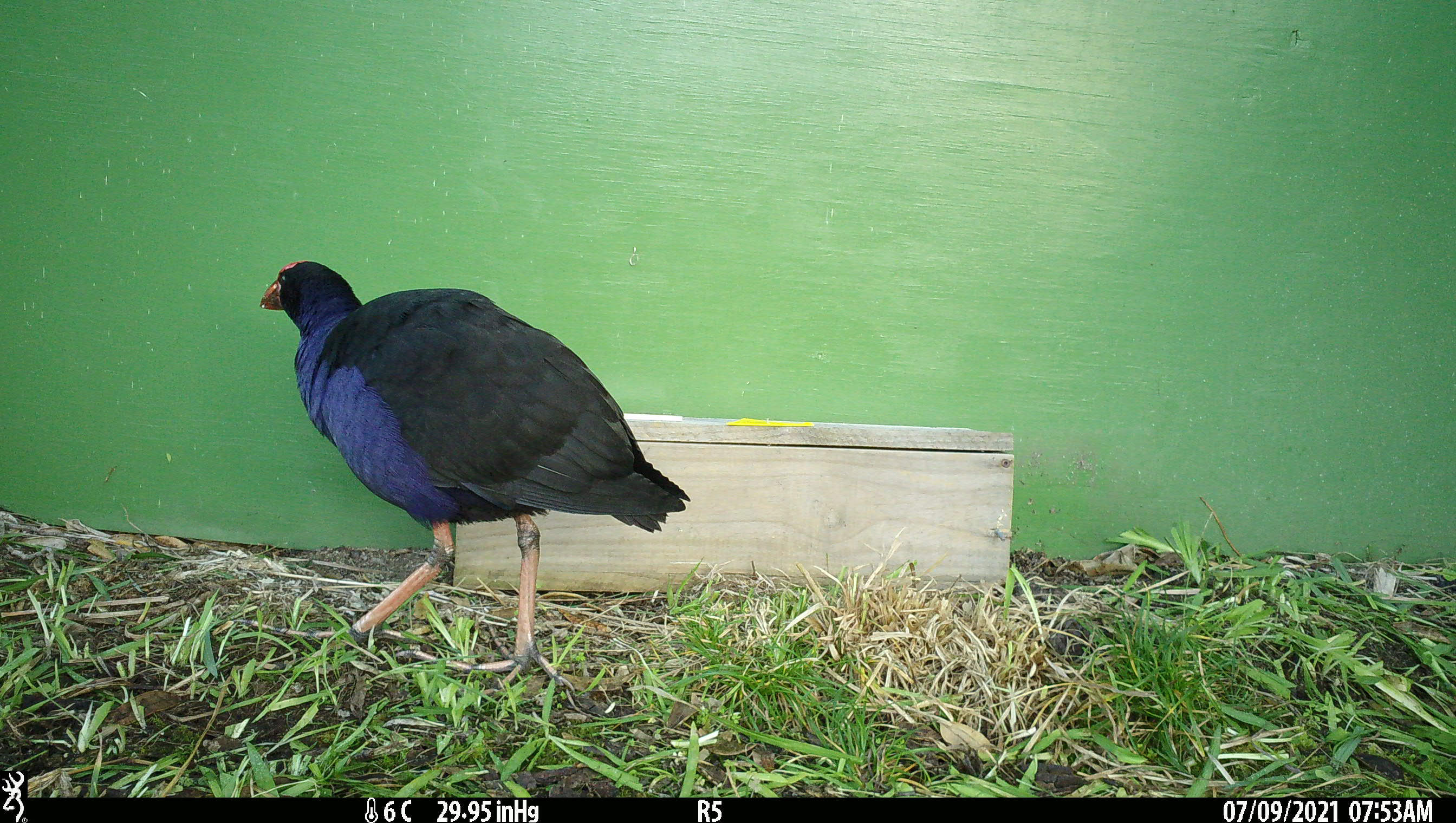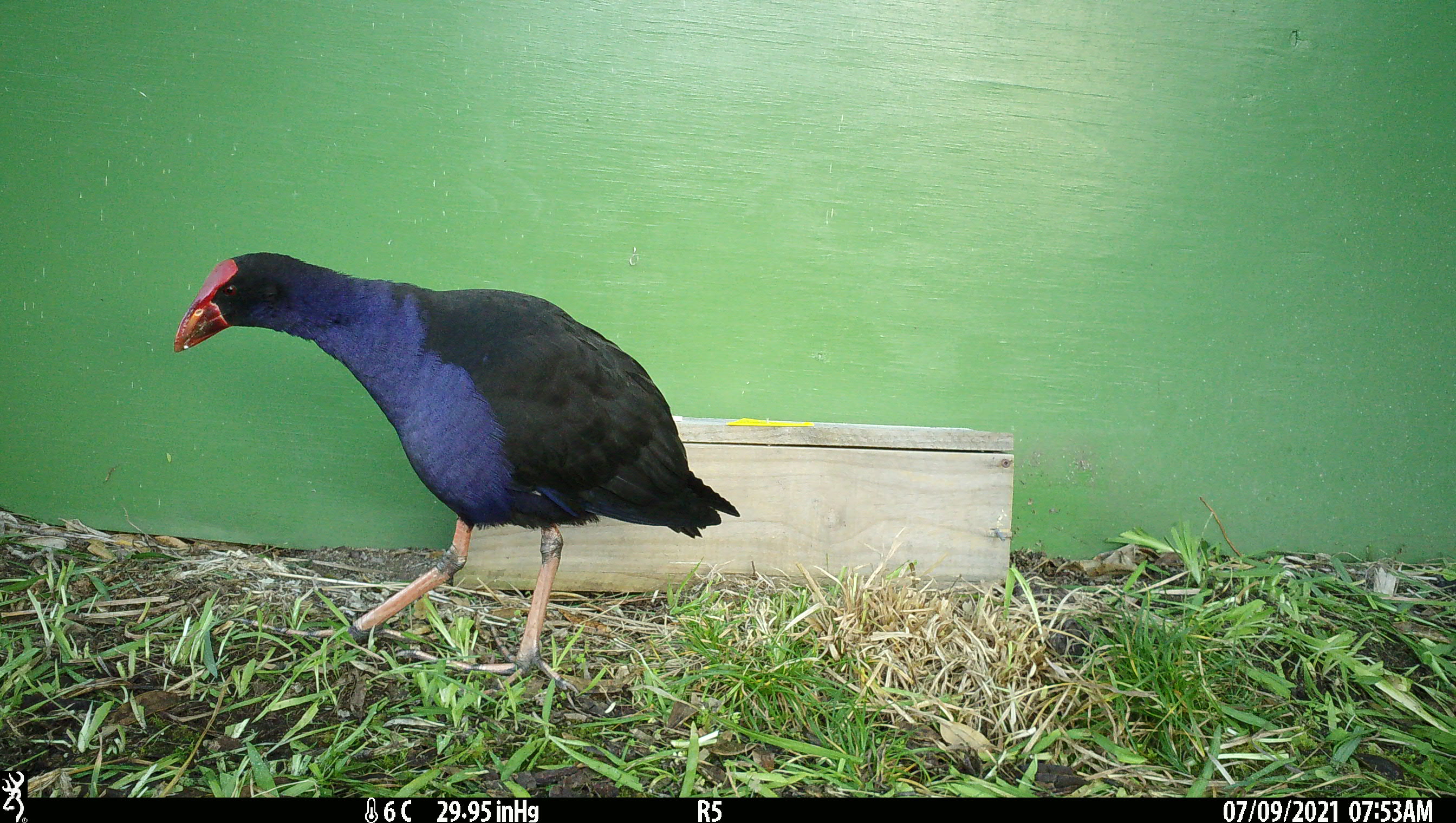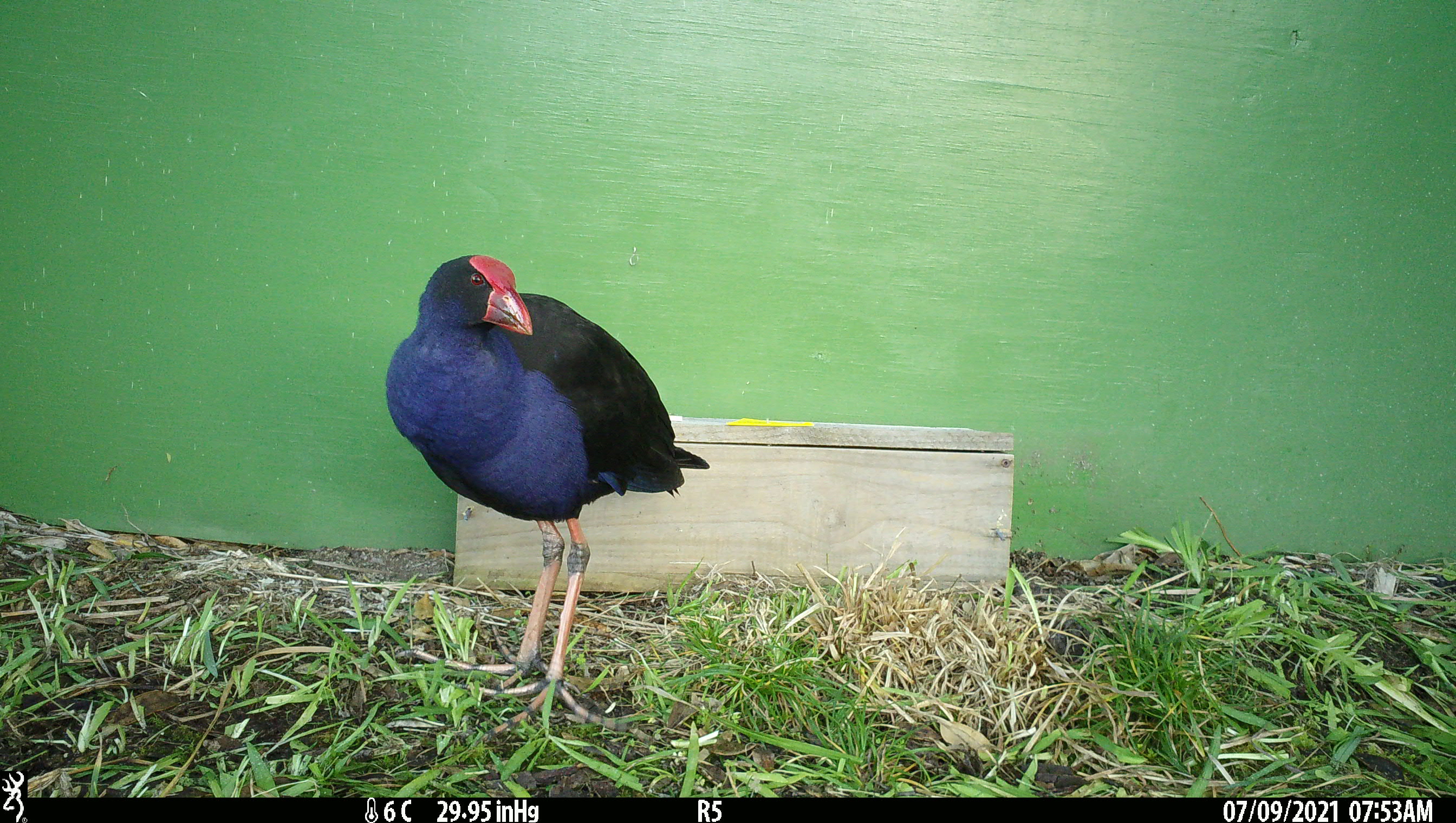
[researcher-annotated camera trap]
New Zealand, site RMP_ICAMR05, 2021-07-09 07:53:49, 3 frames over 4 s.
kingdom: Animalia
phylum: Chordata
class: Aves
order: Gruiformes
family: Rallidae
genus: Porphyrio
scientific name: Porphyrio melanotus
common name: australasian swamphen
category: pukeko